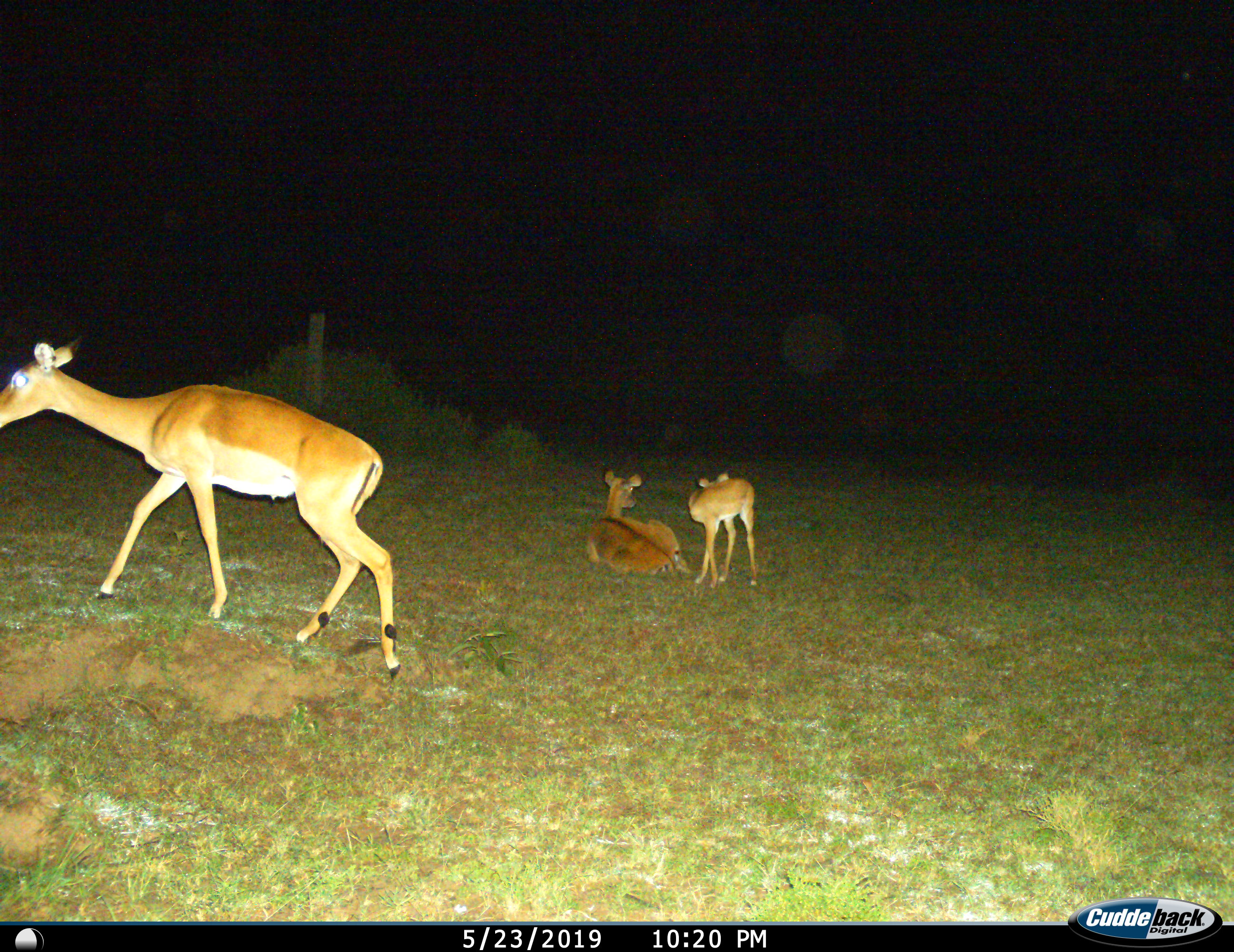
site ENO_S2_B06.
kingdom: Animalia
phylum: Chordata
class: Mammalia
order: Artiodactyla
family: Bovidae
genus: Aepyceros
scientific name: Aepyceros melampus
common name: impala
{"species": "impala (Aepyceros melampus)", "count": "3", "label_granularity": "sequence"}